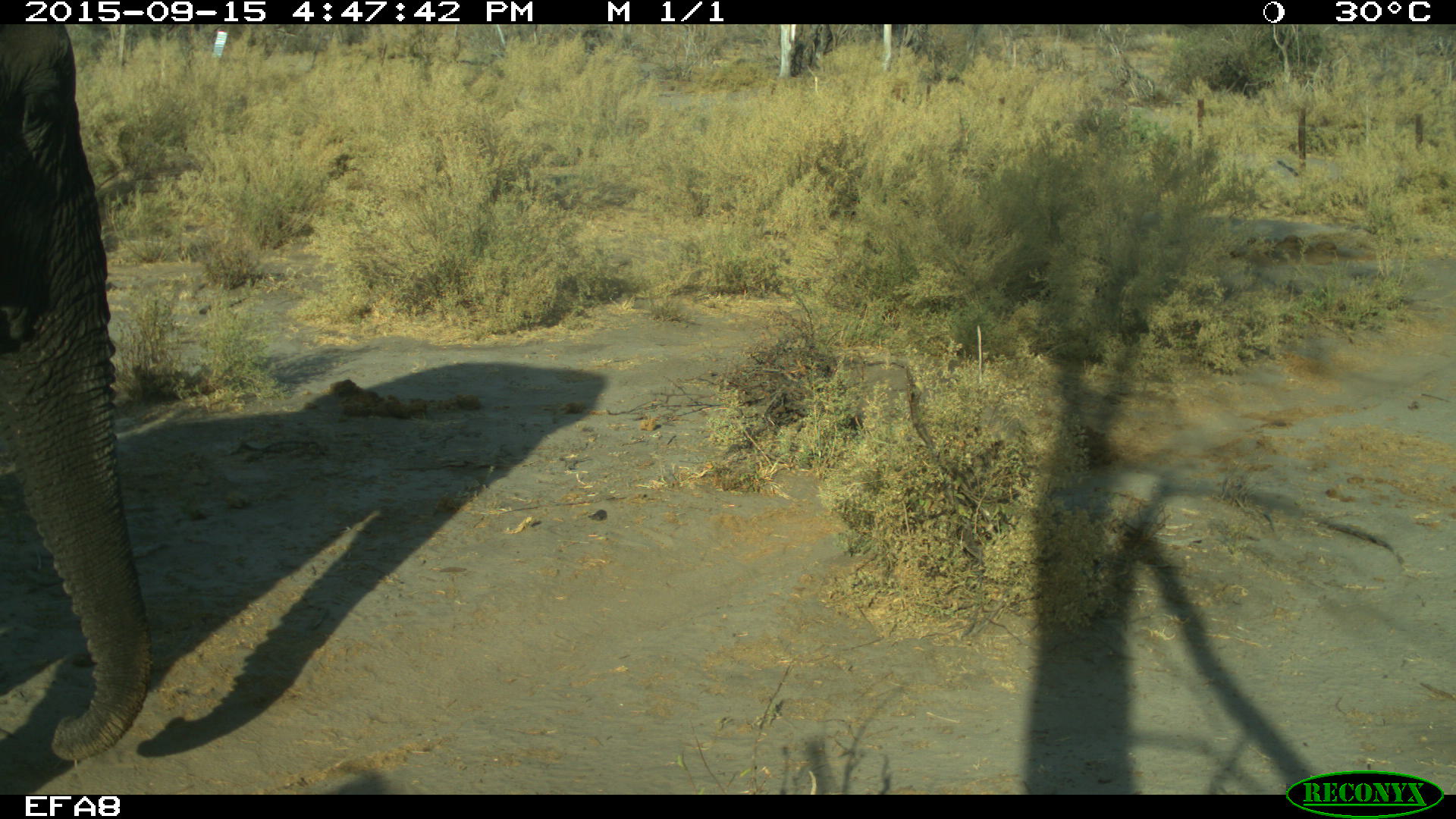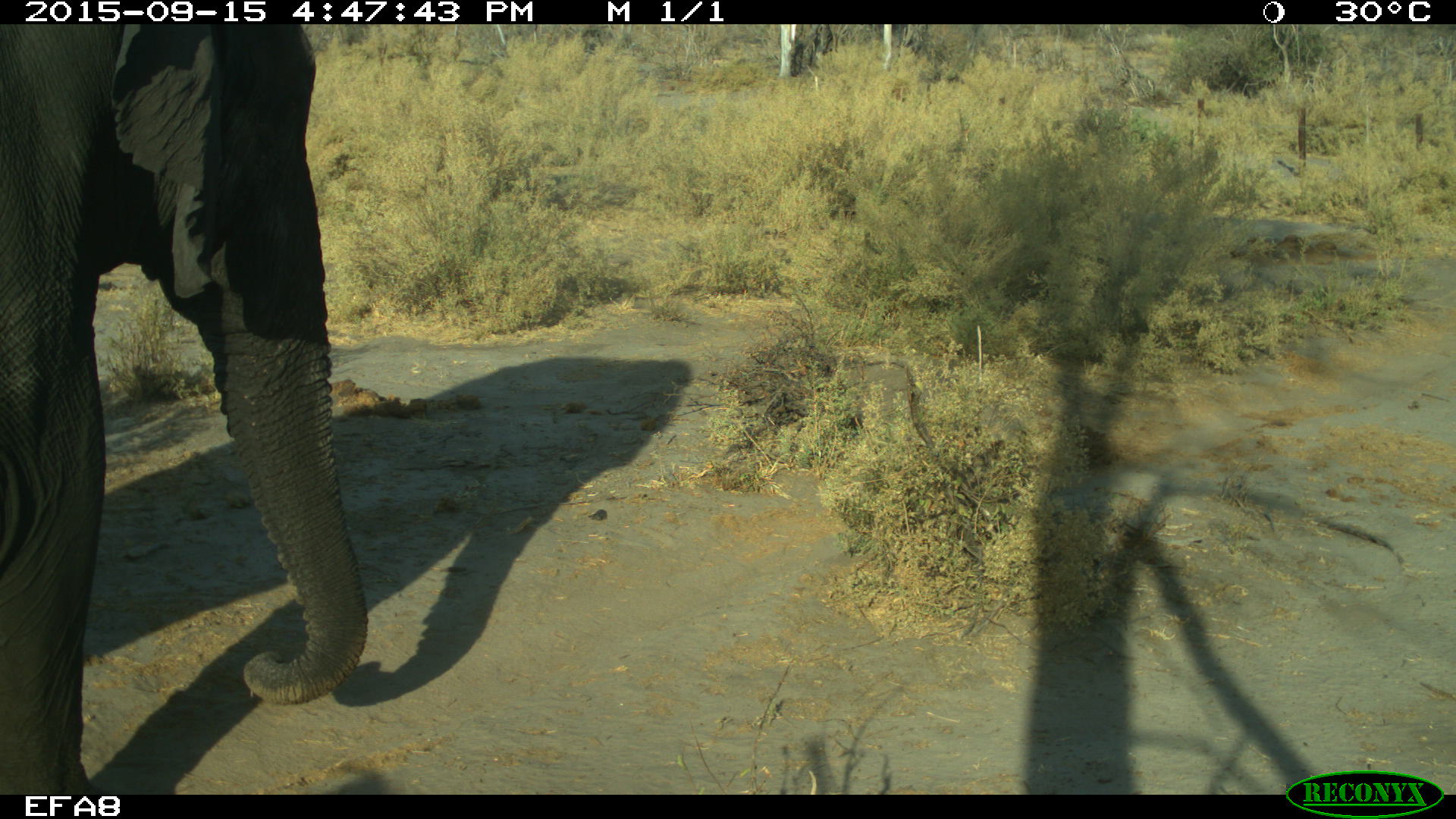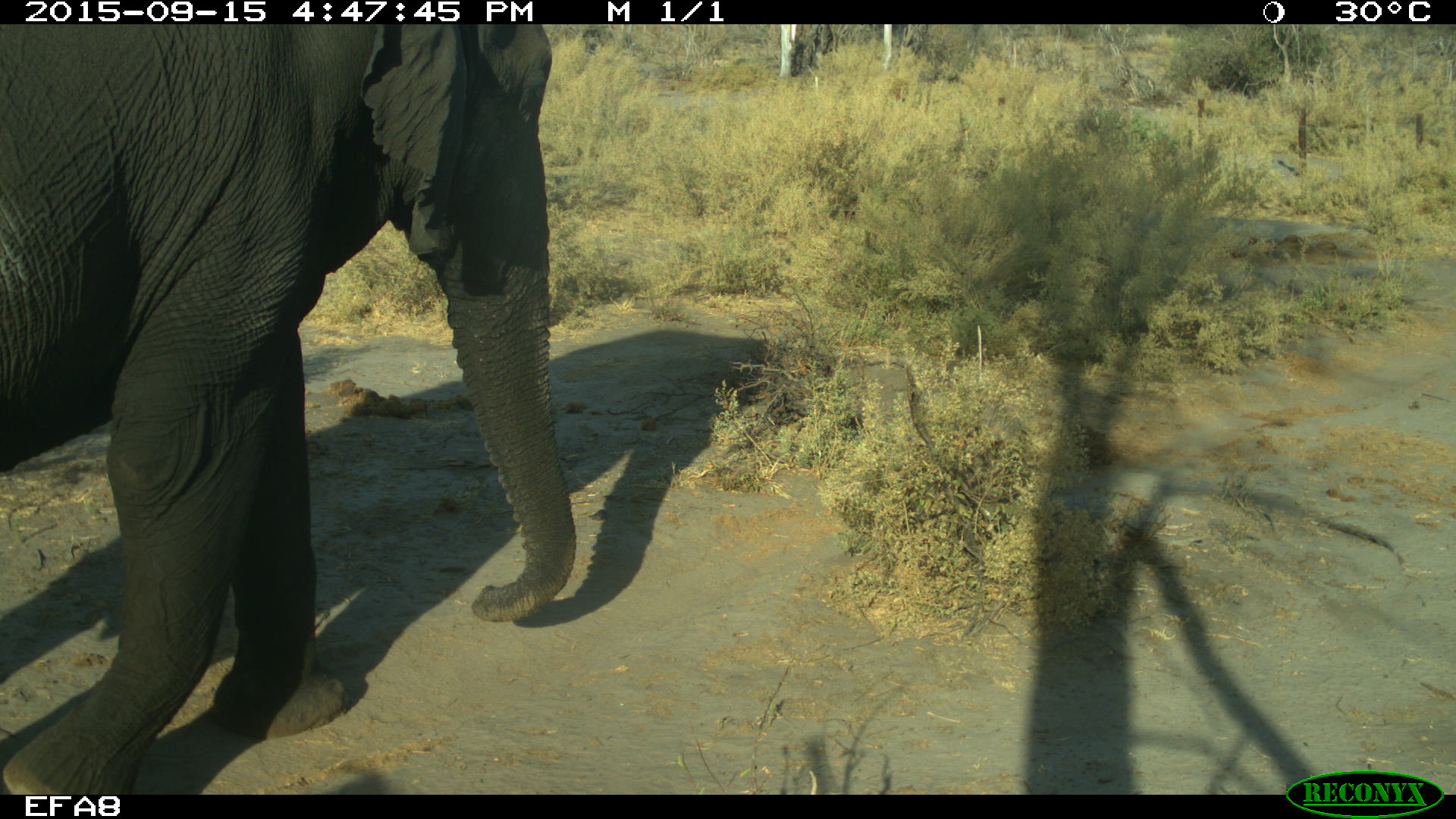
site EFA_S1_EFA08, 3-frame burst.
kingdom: Animalia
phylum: Chordata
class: Mammalia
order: Proboscidea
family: Elephantidae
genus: Loxodonta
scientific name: Loxodonta africana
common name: african bush elephant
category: elephant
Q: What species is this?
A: Elephant (african bush elephant) (Loxodonta africana).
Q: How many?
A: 1.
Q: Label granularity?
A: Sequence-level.